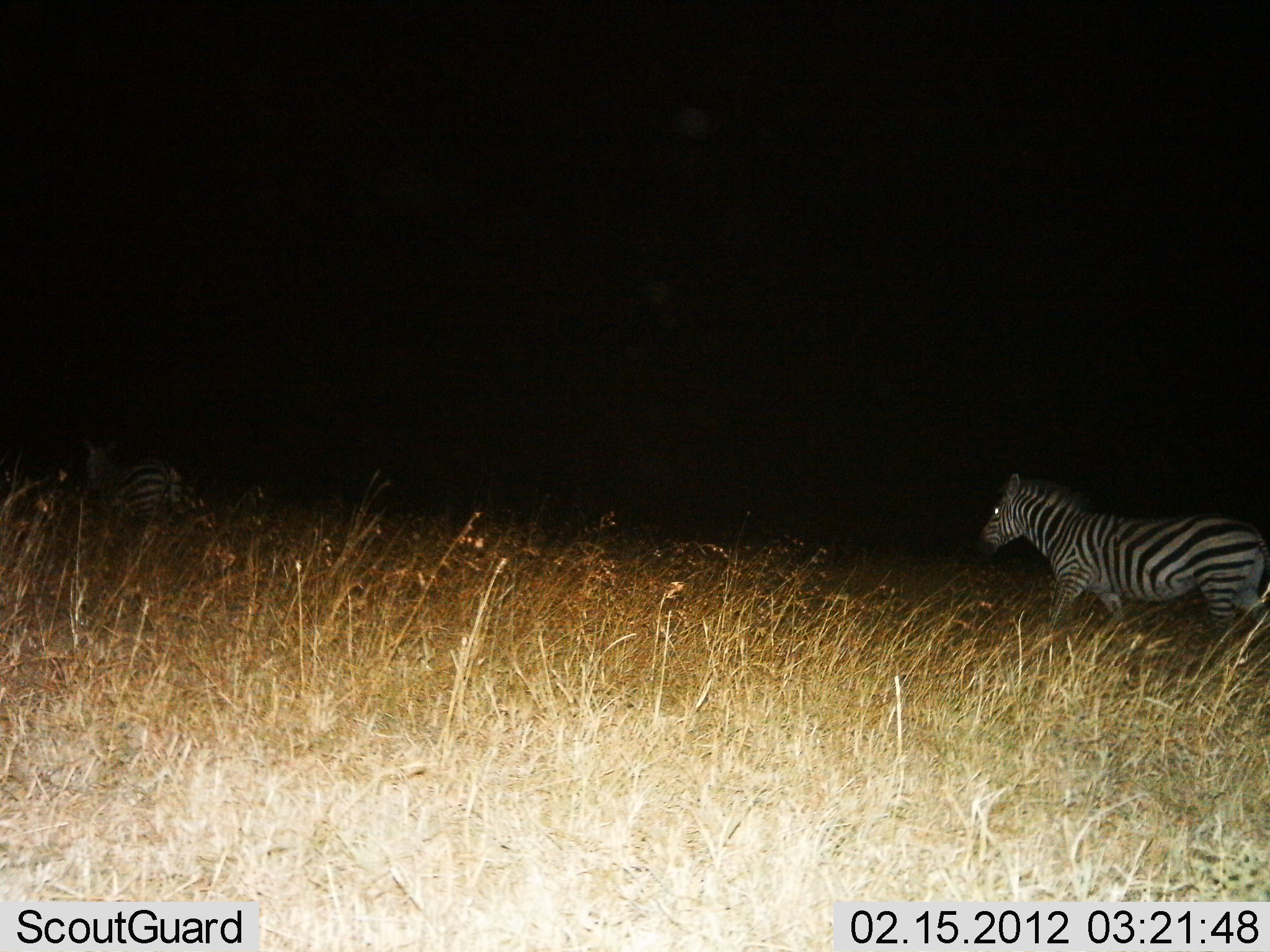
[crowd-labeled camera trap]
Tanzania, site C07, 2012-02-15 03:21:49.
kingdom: Animalia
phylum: Chordata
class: Mammalia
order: Perissodactyla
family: Equidae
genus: Equus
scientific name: Equus quagga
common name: plains zebra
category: zebra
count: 2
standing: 10%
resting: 0%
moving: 93%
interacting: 0%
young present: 0%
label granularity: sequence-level